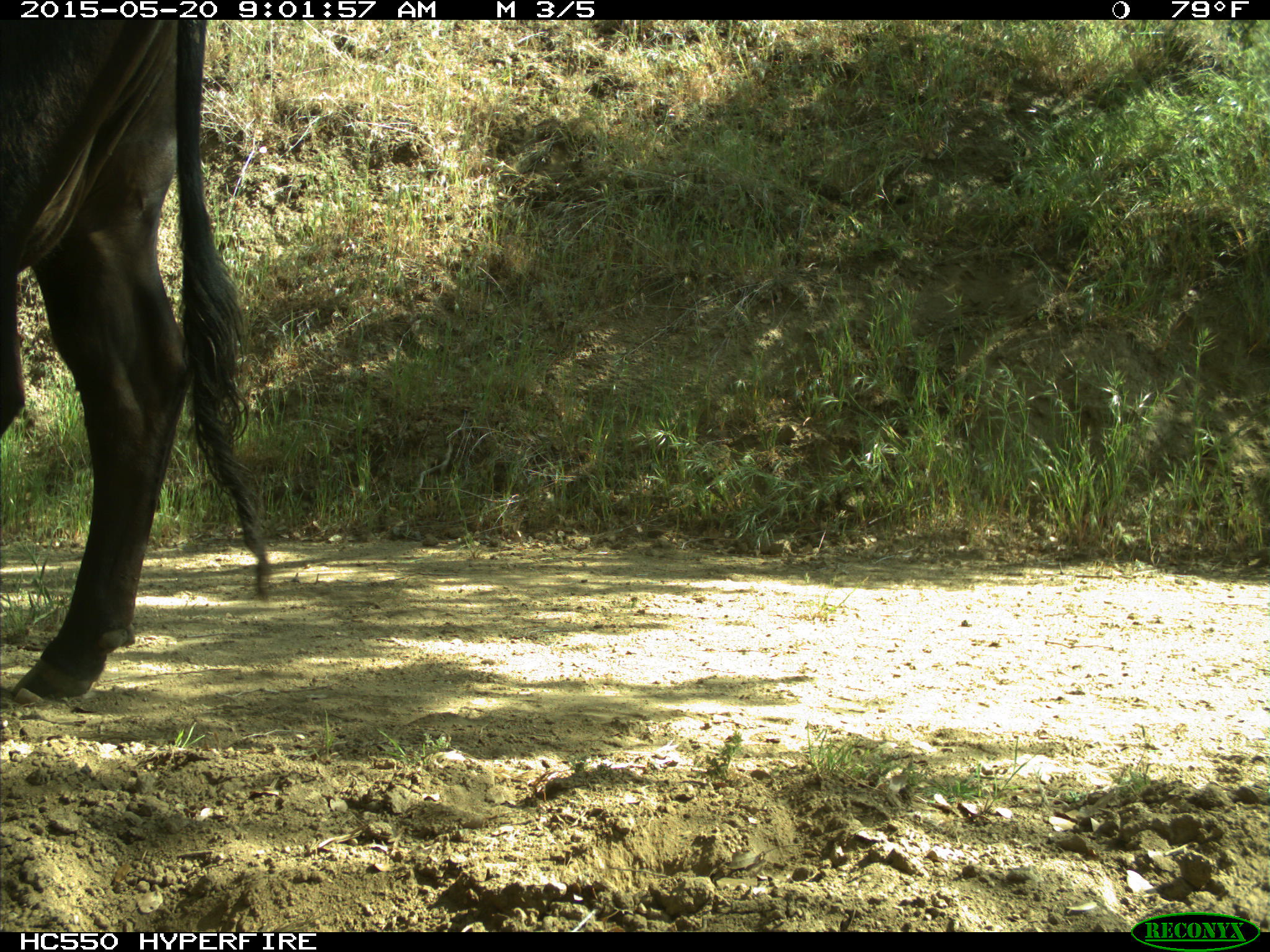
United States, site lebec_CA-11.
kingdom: Animalia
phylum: Chordata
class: Mammalia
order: Artiodactyla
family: Bovidae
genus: Bos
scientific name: Bos taurus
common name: domestic cow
Bos taurus (domestic cow).